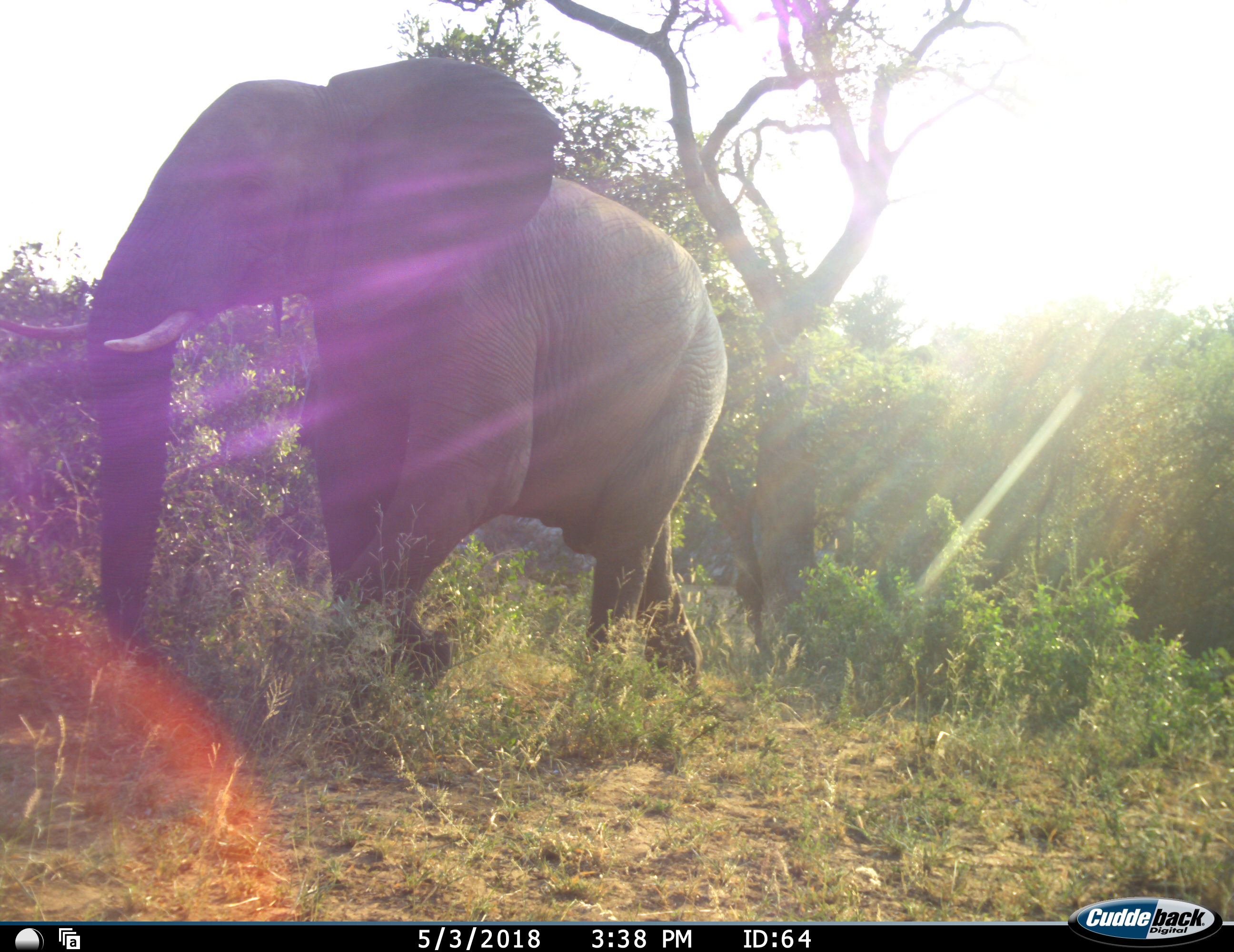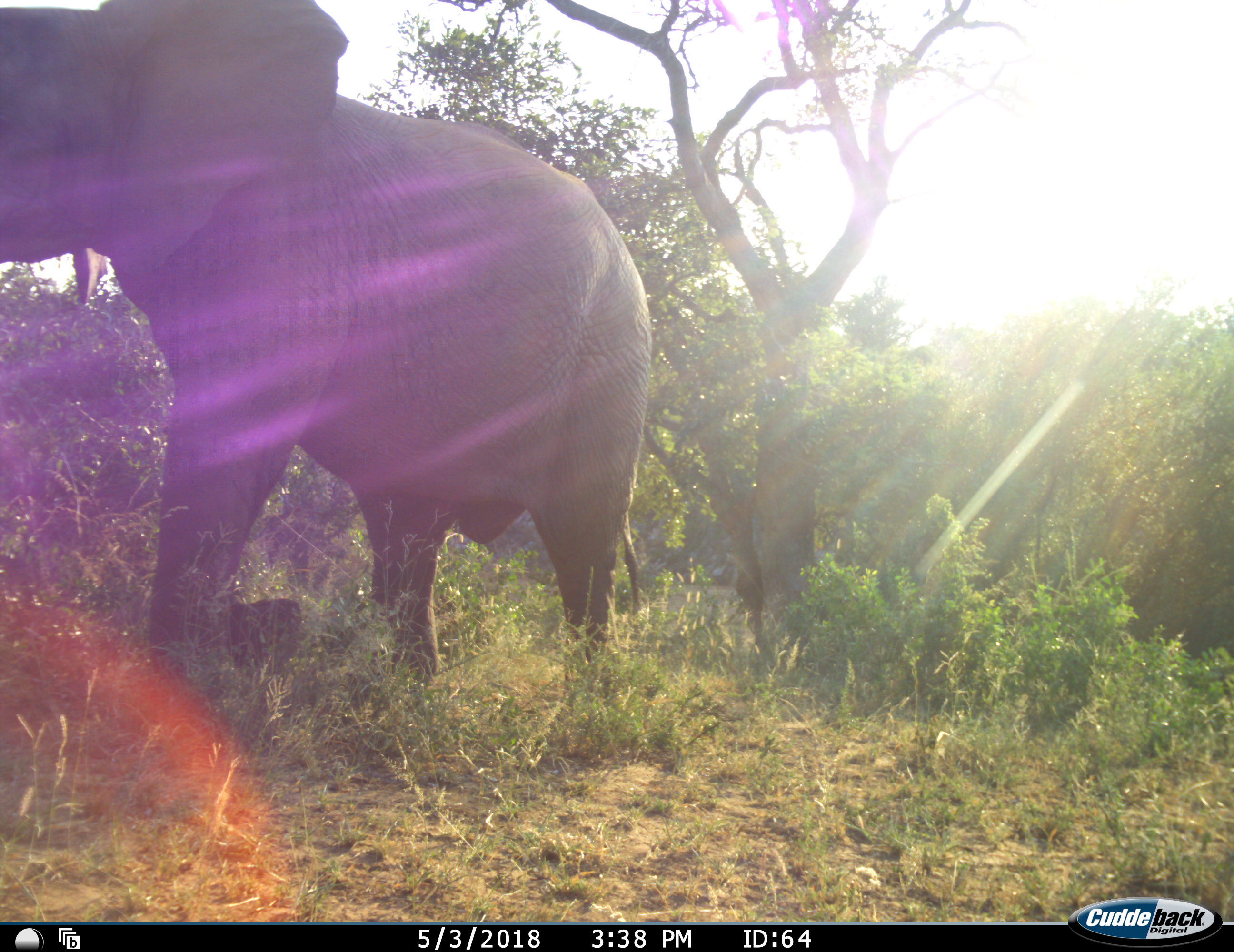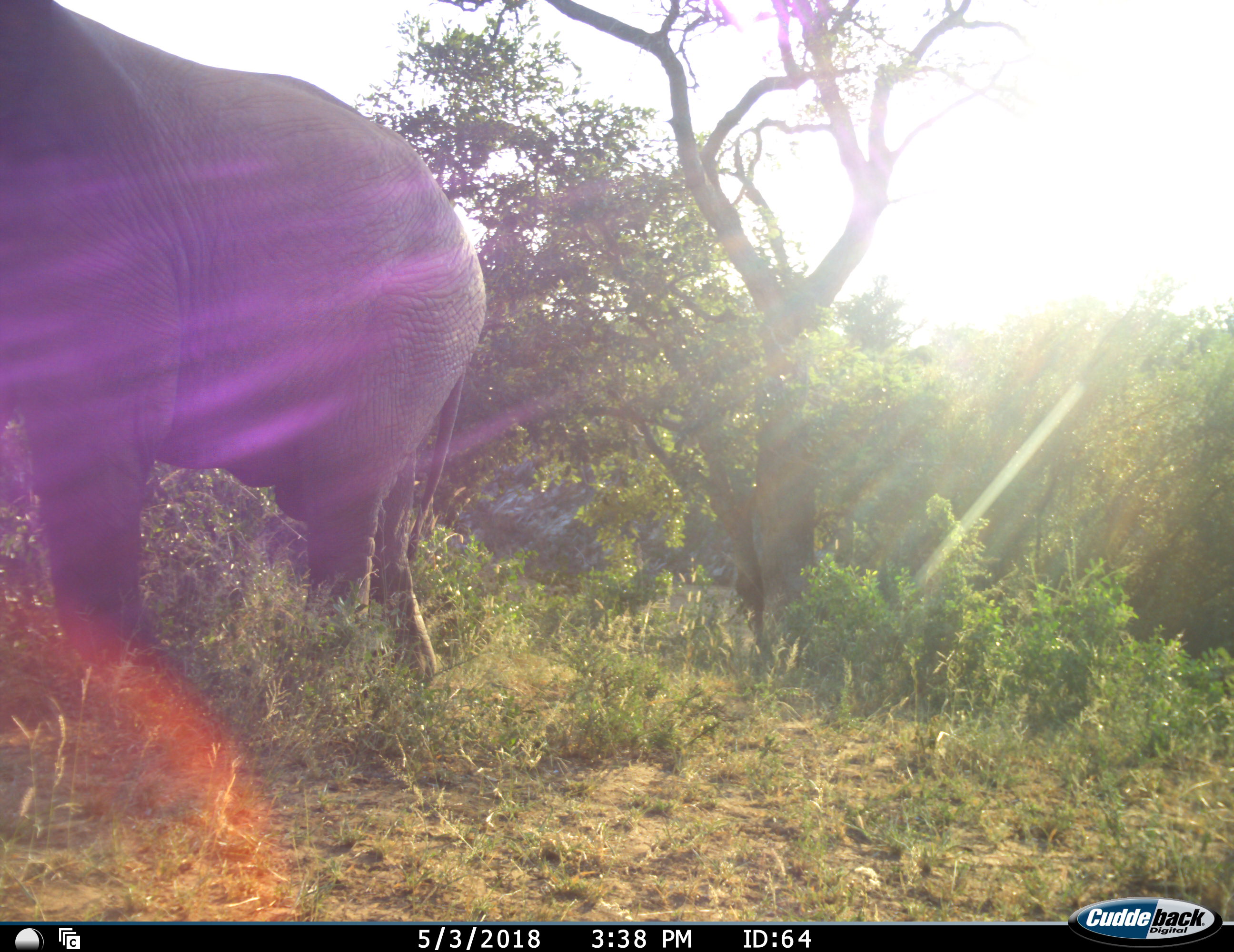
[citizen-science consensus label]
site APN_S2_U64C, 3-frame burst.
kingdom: Animalia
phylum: Chordata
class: Mammalia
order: Proboscidea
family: Elephantidae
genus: Loxodonta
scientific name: Loxodonta africana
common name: african bush elephant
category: elephant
Elephant (african bush elephant) (Loxodonta africana), count 1. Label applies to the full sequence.